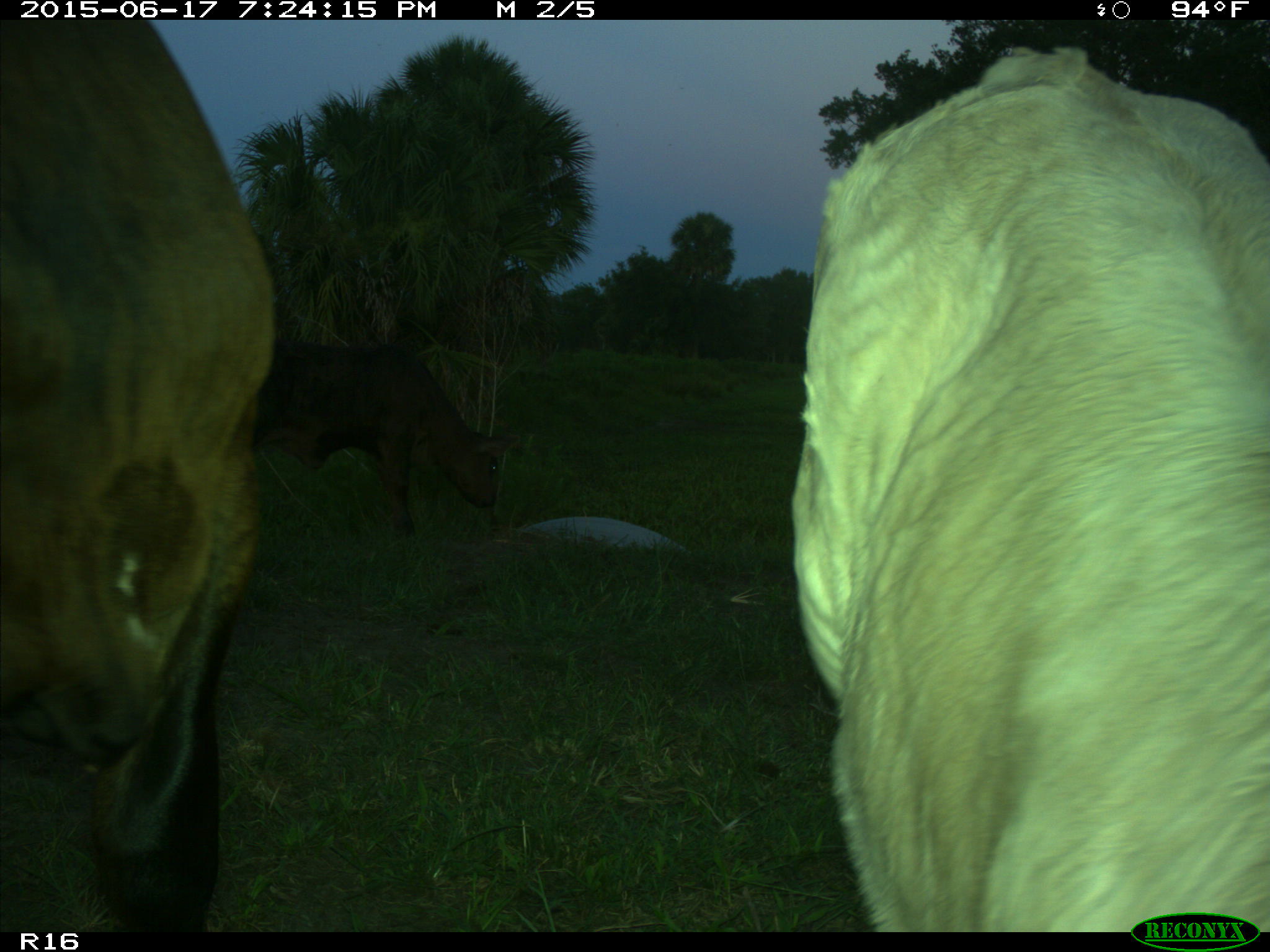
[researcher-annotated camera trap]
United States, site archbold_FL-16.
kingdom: Animalia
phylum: Chordata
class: Mammalia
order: Artiodactyla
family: Bovidae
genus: Bos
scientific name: Bos taurus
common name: domestic cow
Bos taurus (domestic cow).